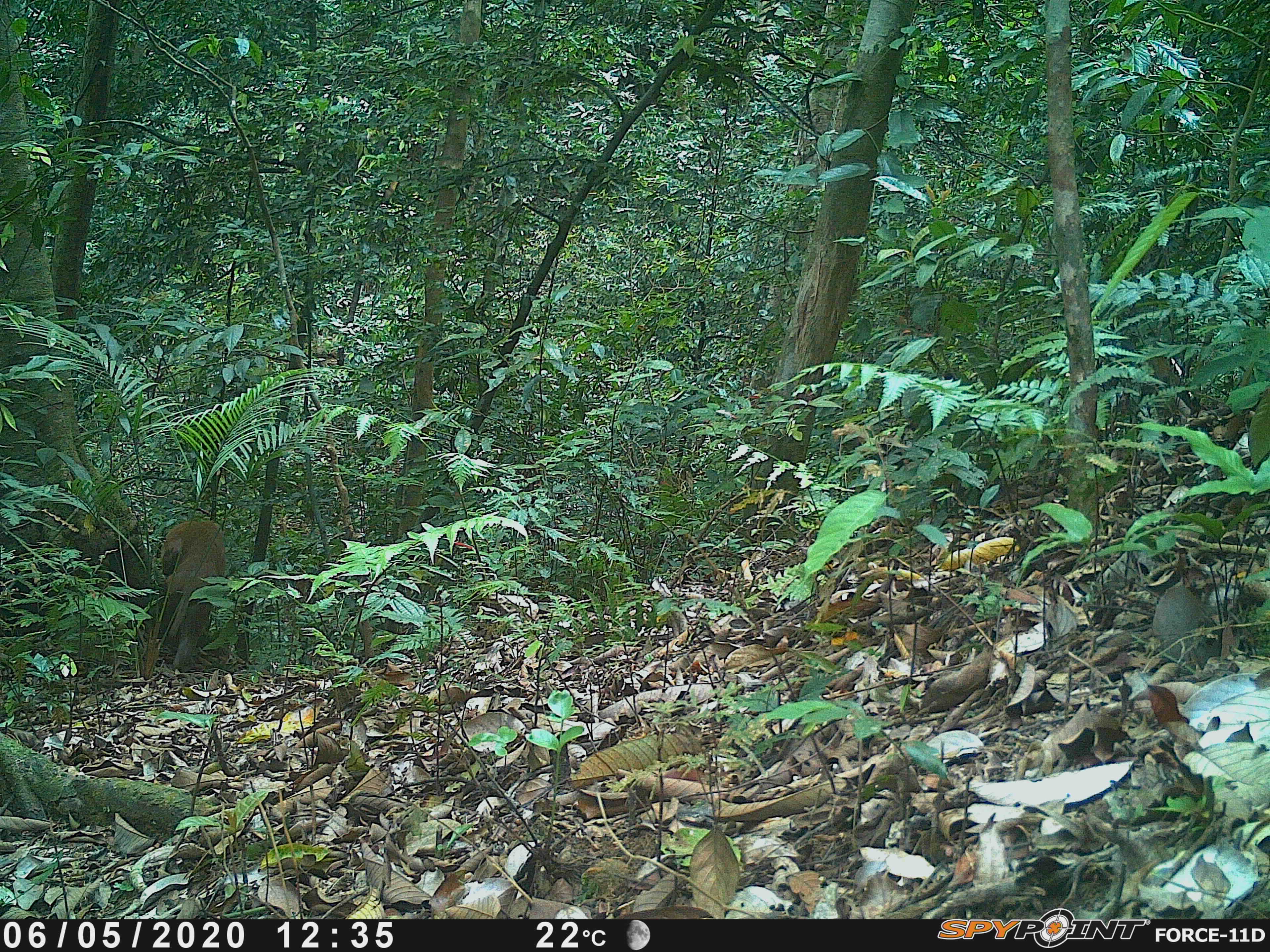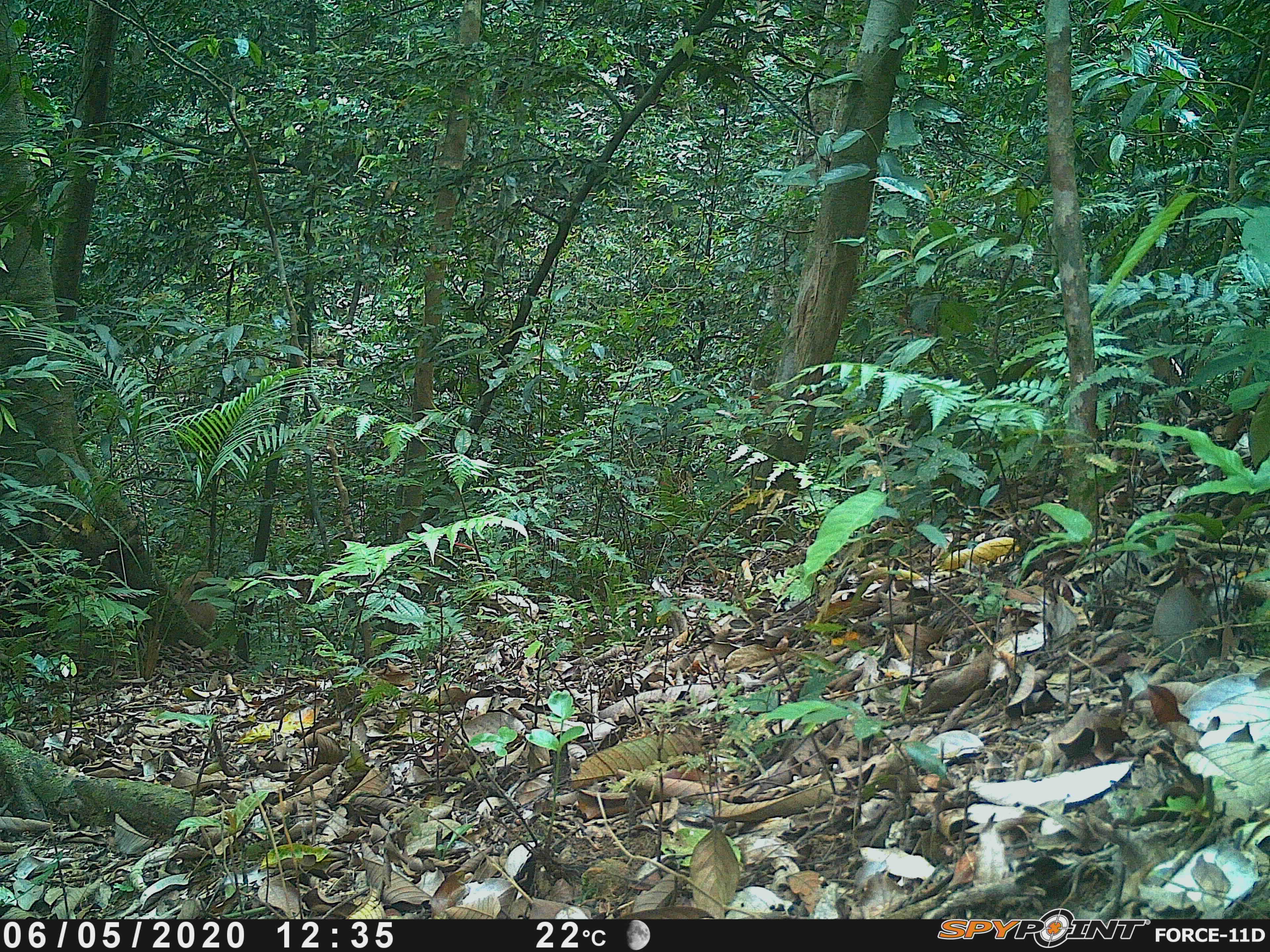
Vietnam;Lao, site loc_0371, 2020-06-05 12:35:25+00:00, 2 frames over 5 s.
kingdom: Animalia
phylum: Chordata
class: Mammalia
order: Primates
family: Cercopithecidae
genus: Macaca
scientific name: Macaca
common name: macaques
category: assam or rhesus macaque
Assam or rhesus macaque (macaques) (Macaca). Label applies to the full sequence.